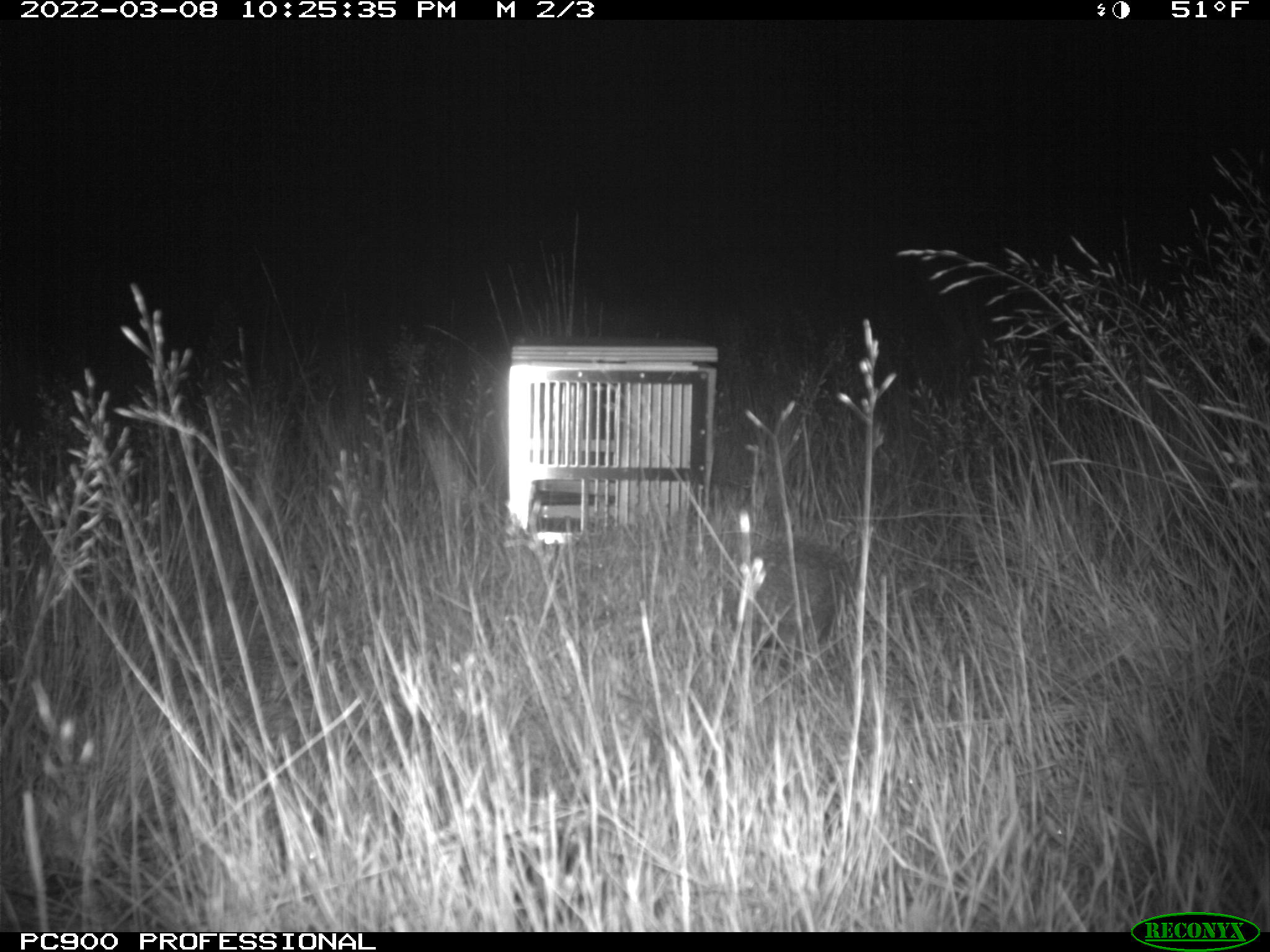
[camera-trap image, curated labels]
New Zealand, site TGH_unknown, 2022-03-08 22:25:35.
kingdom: Animalia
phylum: Chordata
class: Mammalia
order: Eulipotyphla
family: Erinaceidae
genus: Erinaceus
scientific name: Erinaceus europaeus europaeus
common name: european hedgehog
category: hedgehog